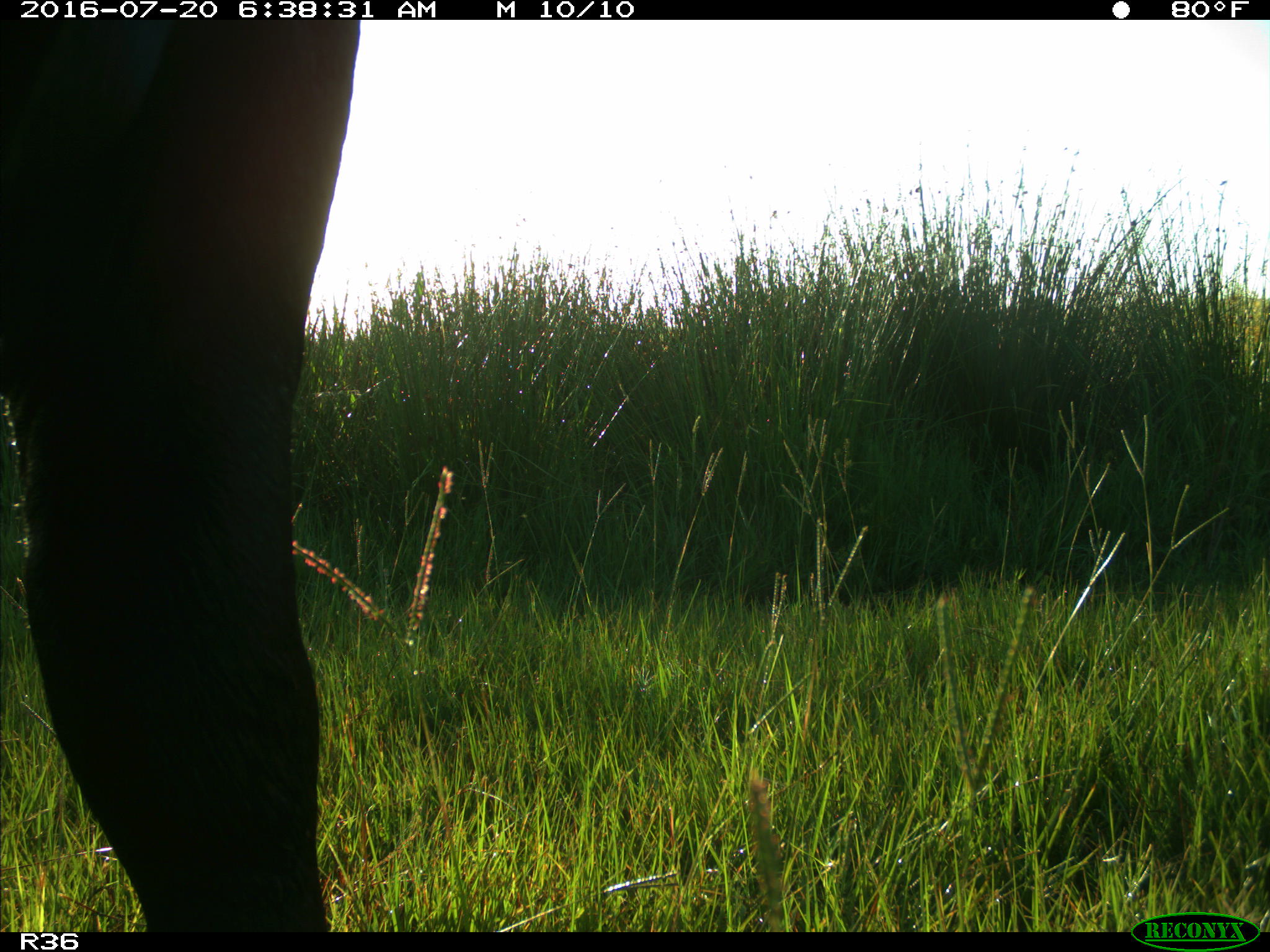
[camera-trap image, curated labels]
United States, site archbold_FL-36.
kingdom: Animalia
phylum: Chordata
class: Mammalia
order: Artiodactyla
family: Bovidae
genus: Bos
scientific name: Bos taurus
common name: domestic cow